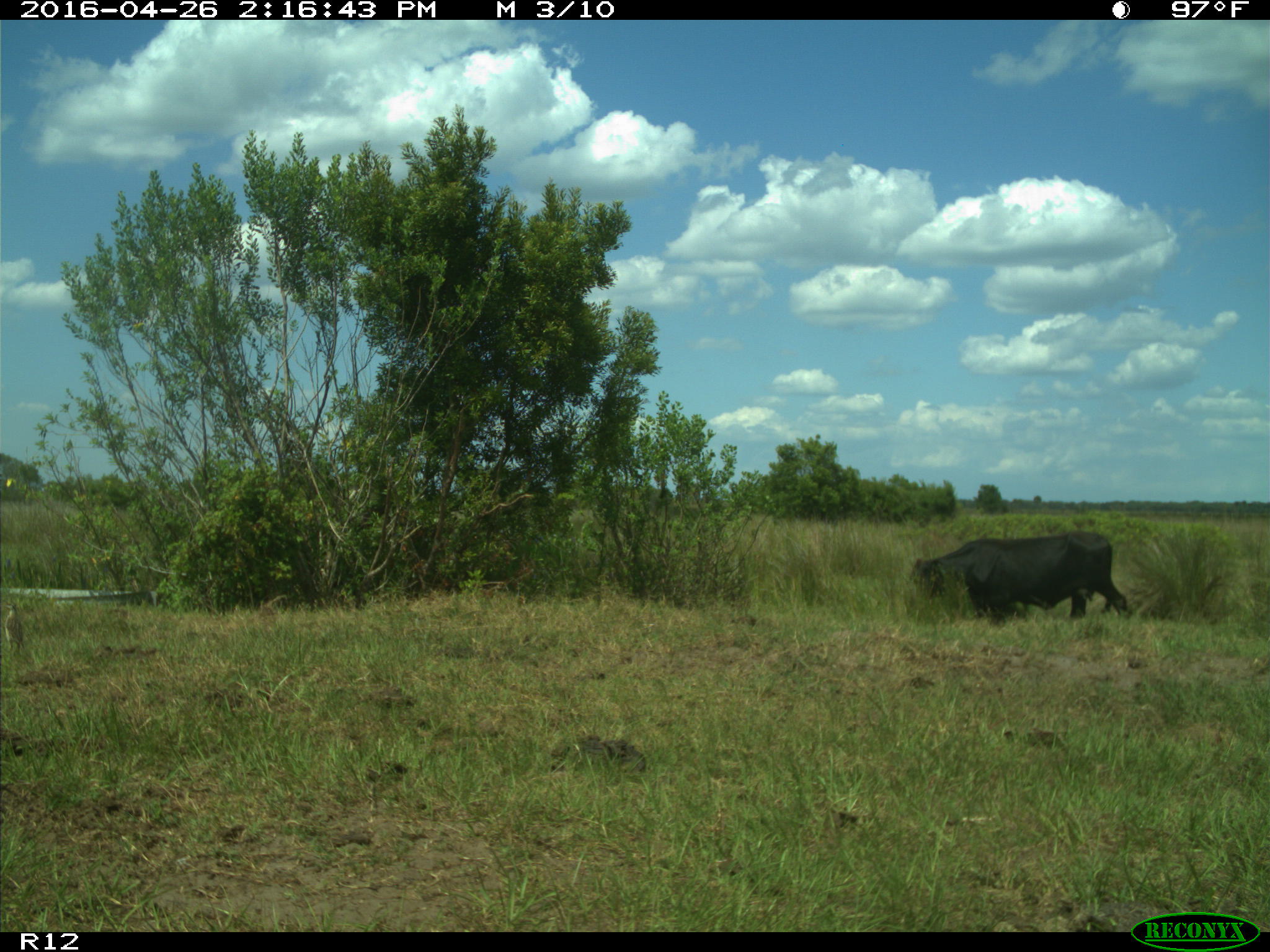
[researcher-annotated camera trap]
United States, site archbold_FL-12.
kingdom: Animalia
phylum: Chordata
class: Mammalia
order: Artiodactyla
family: Bovidae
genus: Bos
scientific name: Bos taurus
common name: domestic cow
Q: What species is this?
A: Bos taurus (domestic cow).